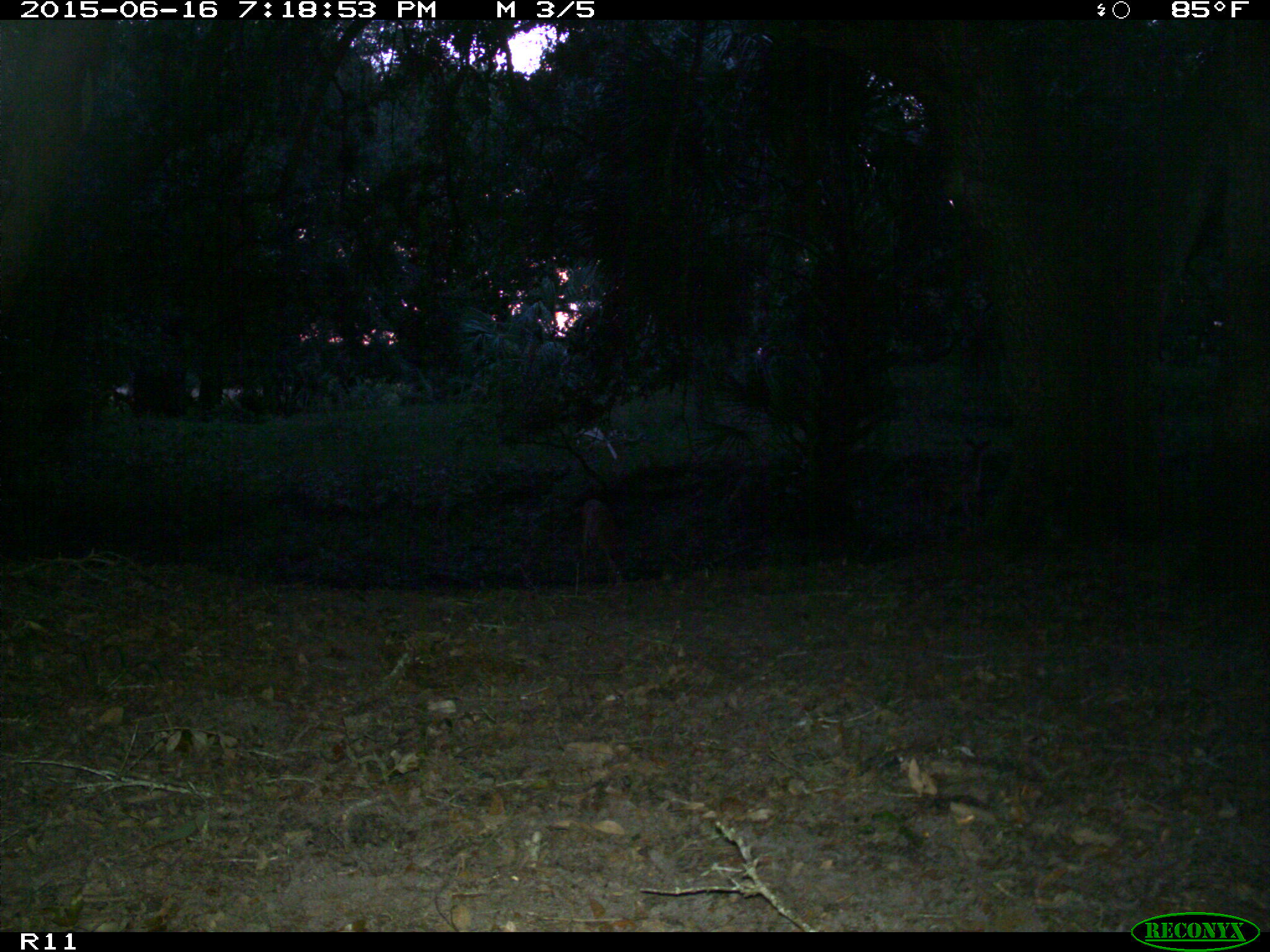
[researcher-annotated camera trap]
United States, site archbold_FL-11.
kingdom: Animalia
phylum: Chordata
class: Mammalia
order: Artiodactyla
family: Cervidae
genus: Odocoileus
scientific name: Odocoileus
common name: deer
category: unidentified deer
Unidentified deer (deer) (Odocoileus).